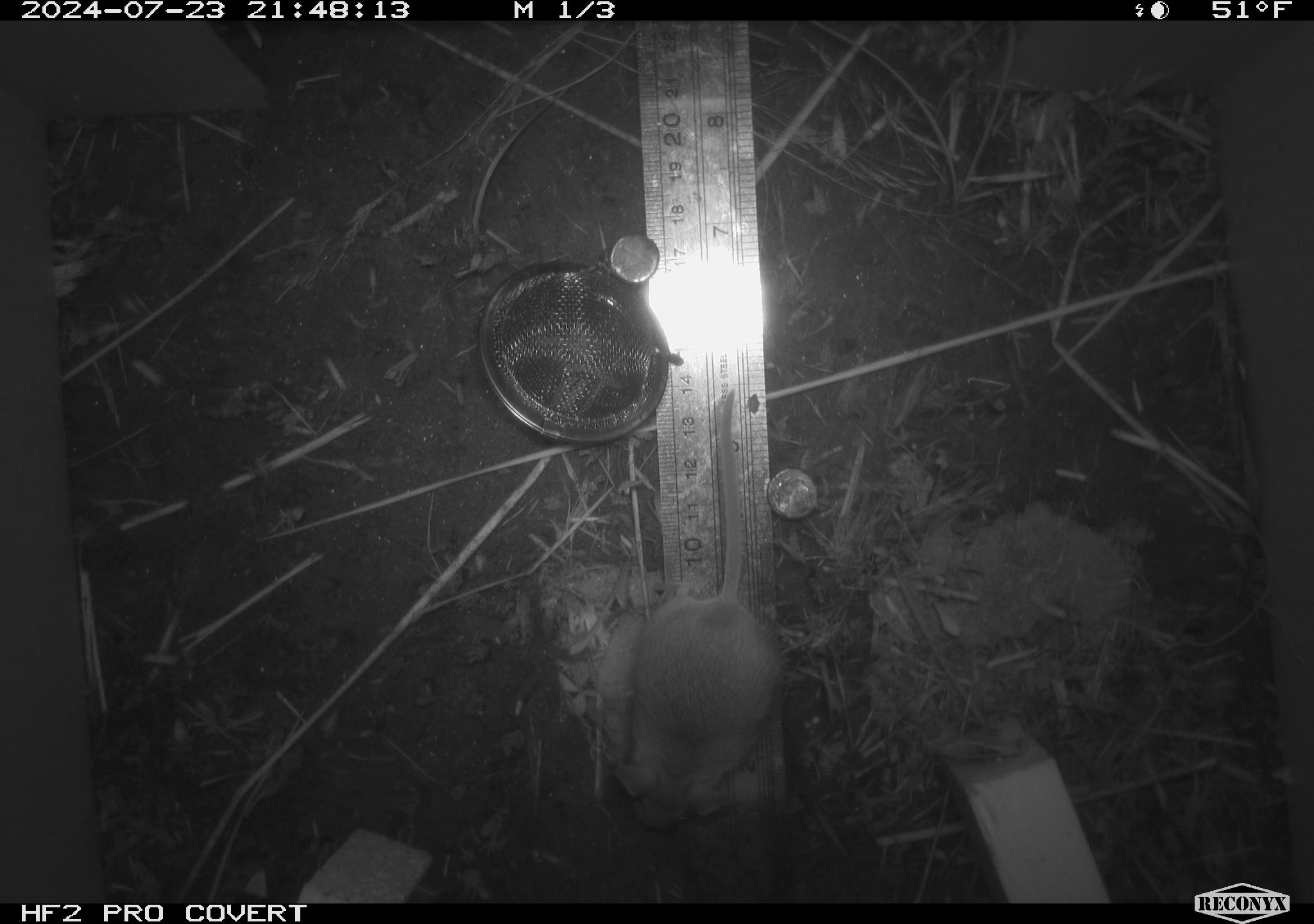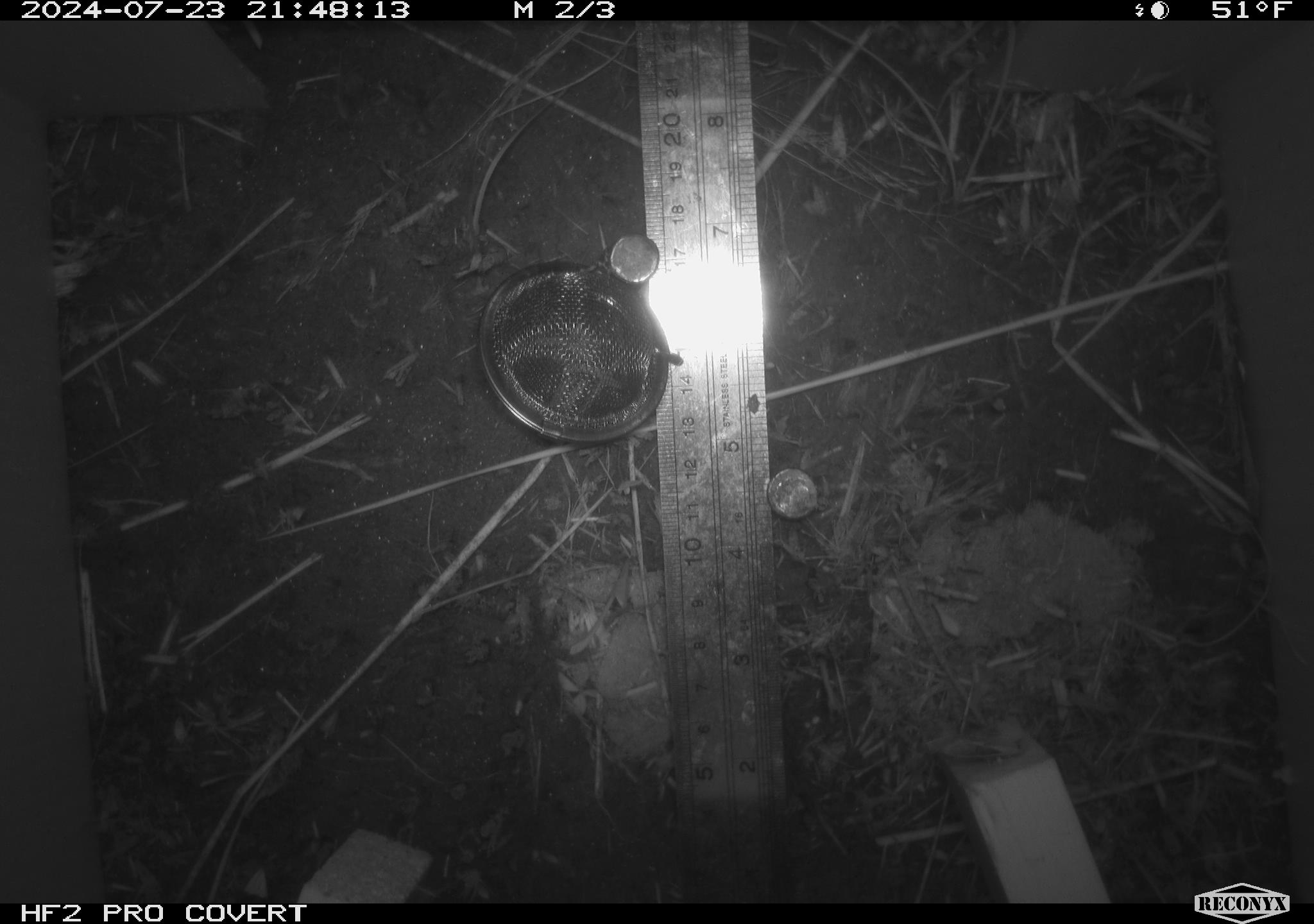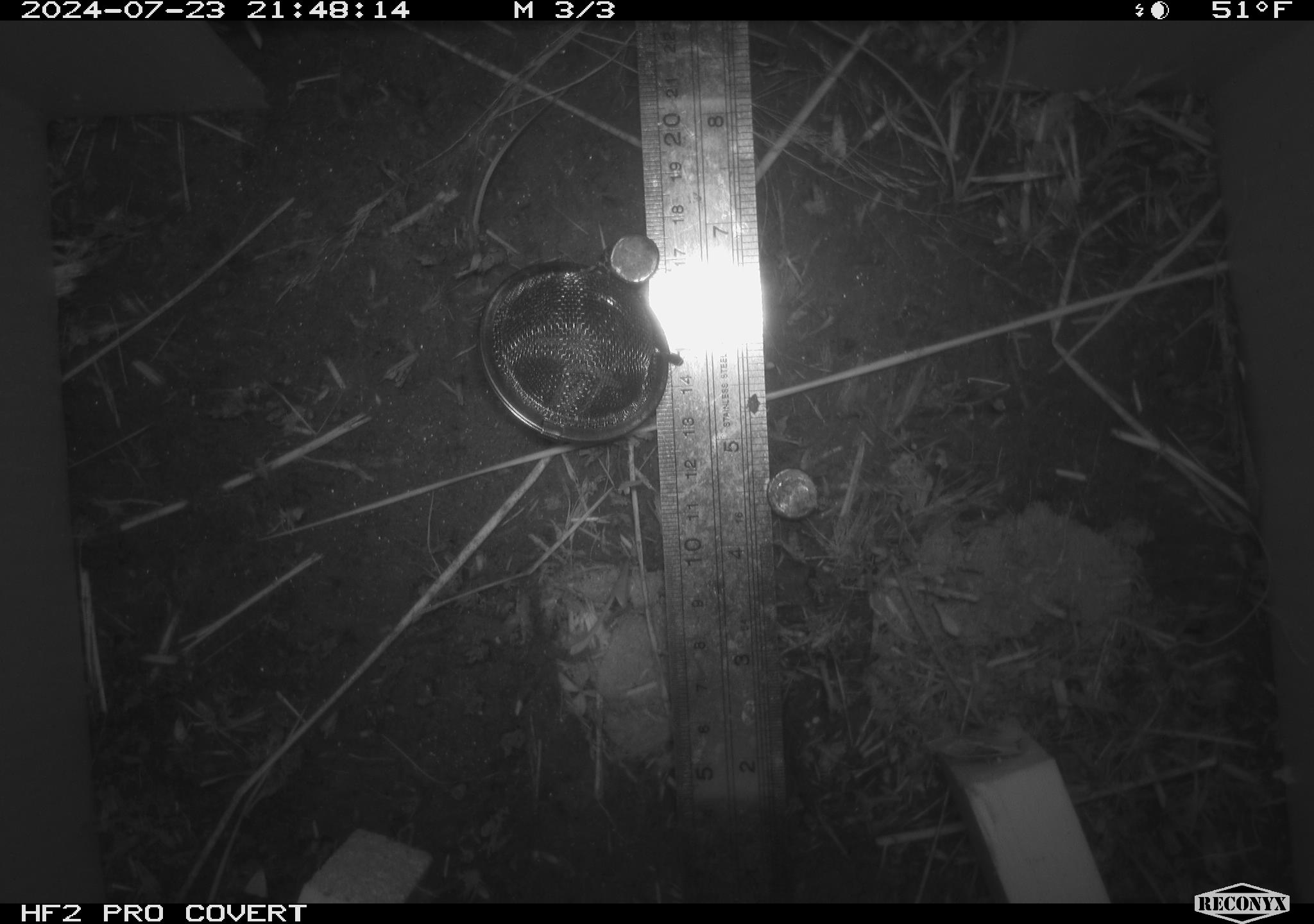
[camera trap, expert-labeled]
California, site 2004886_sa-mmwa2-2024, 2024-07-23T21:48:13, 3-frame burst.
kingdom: Animalia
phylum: Chordata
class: Mammalia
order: Rodentia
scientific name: Rodentia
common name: mouse species